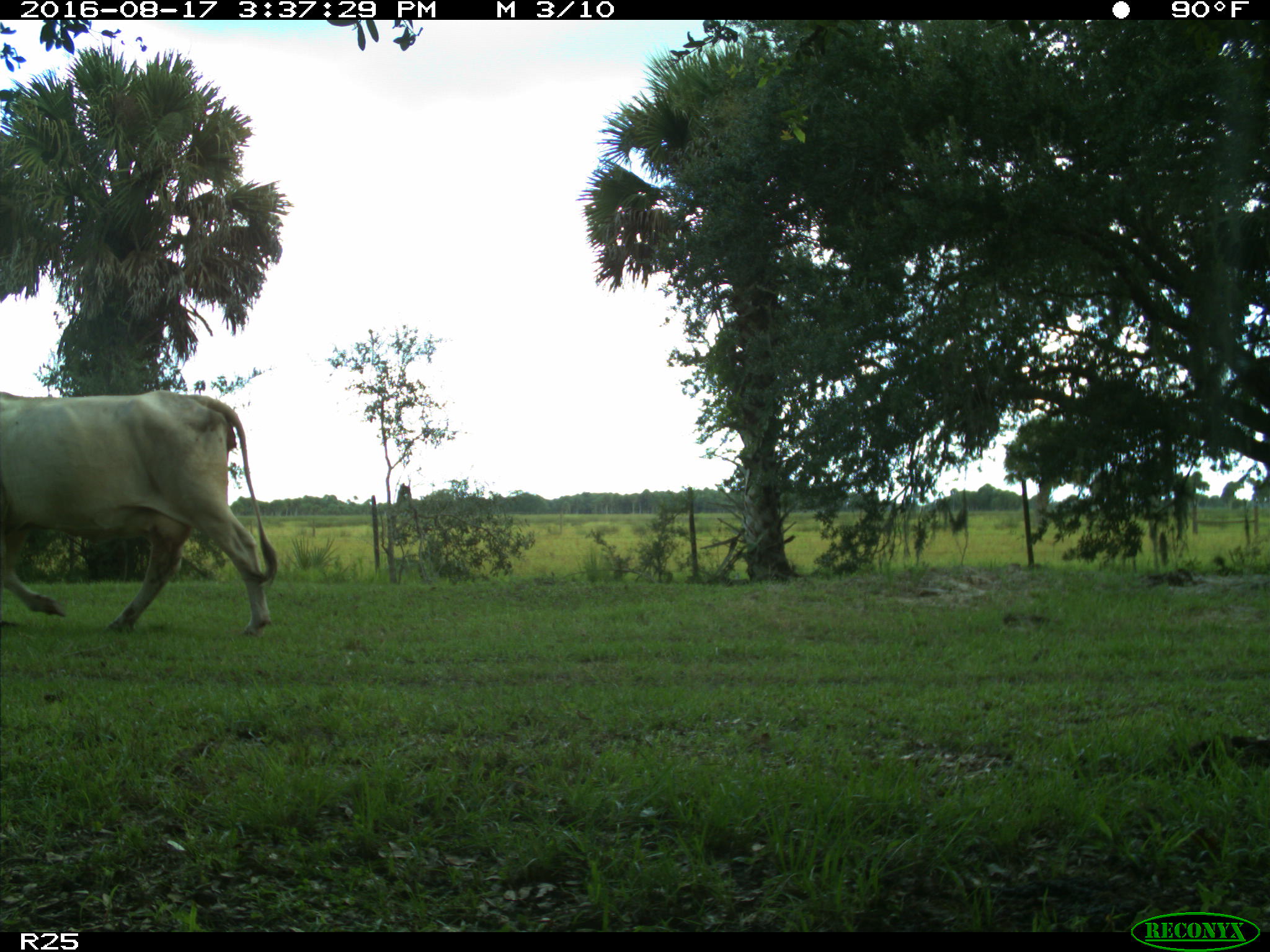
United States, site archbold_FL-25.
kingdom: Animalia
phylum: Chordata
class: Mammalia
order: Artiodactyla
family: Bovidae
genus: Bos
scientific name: Bos taurus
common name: domestic cow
Bos taurus (domestic cow).